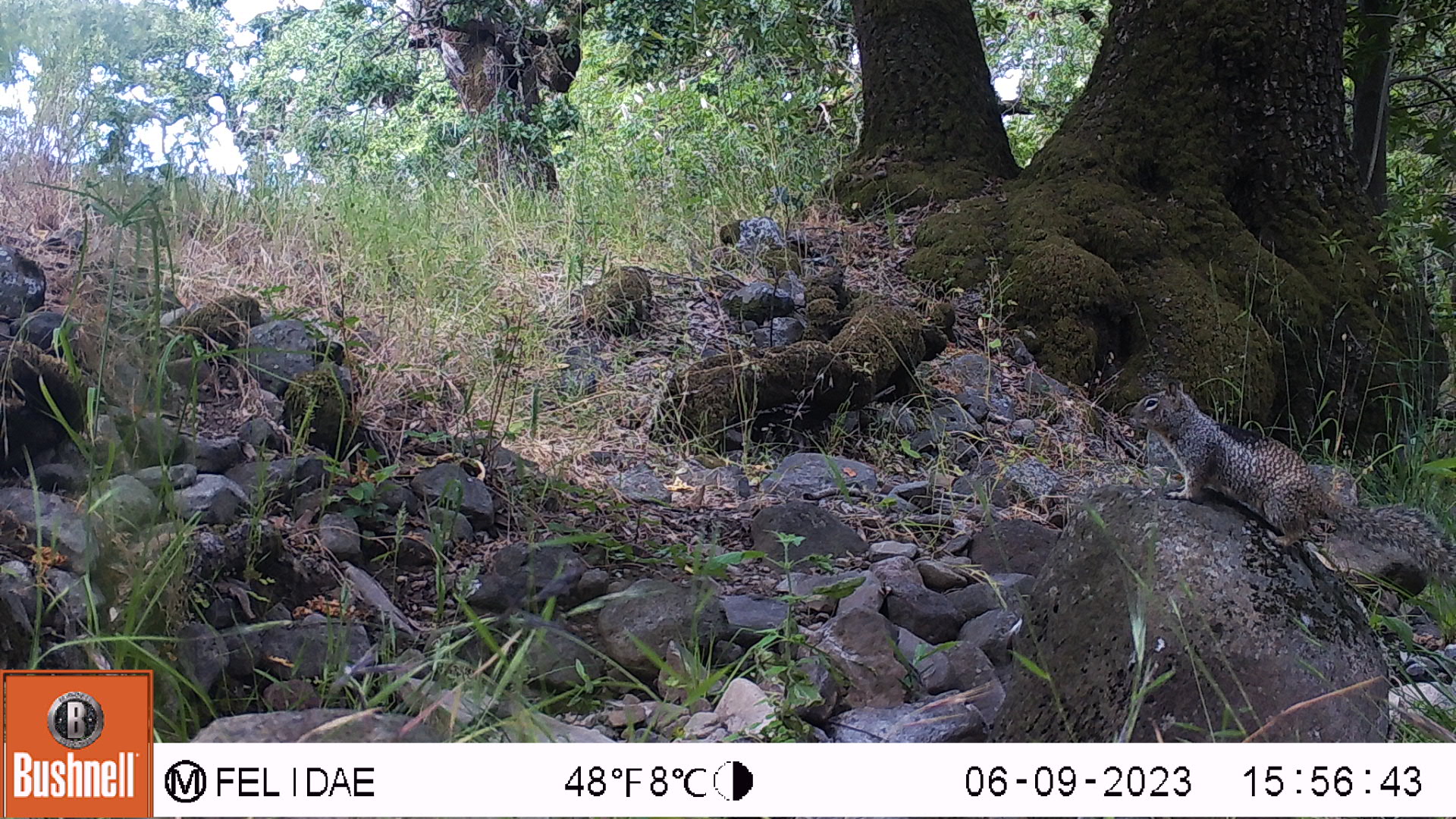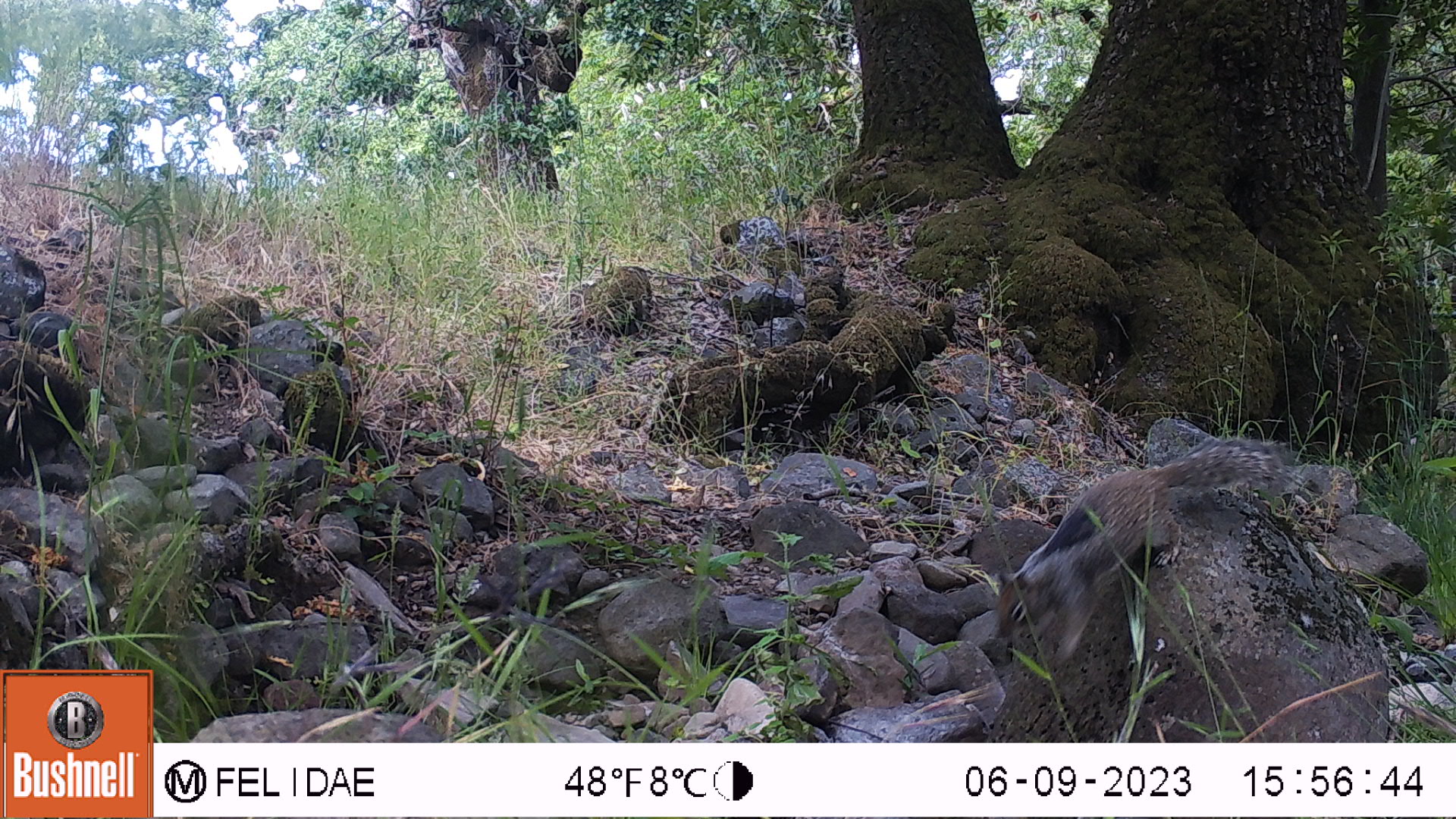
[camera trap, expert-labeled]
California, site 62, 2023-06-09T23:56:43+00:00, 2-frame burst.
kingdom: Animalia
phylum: Chordata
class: Mammalia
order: Rodentia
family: Sciuridae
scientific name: Sciuridae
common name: squirrel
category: unknown squirrel